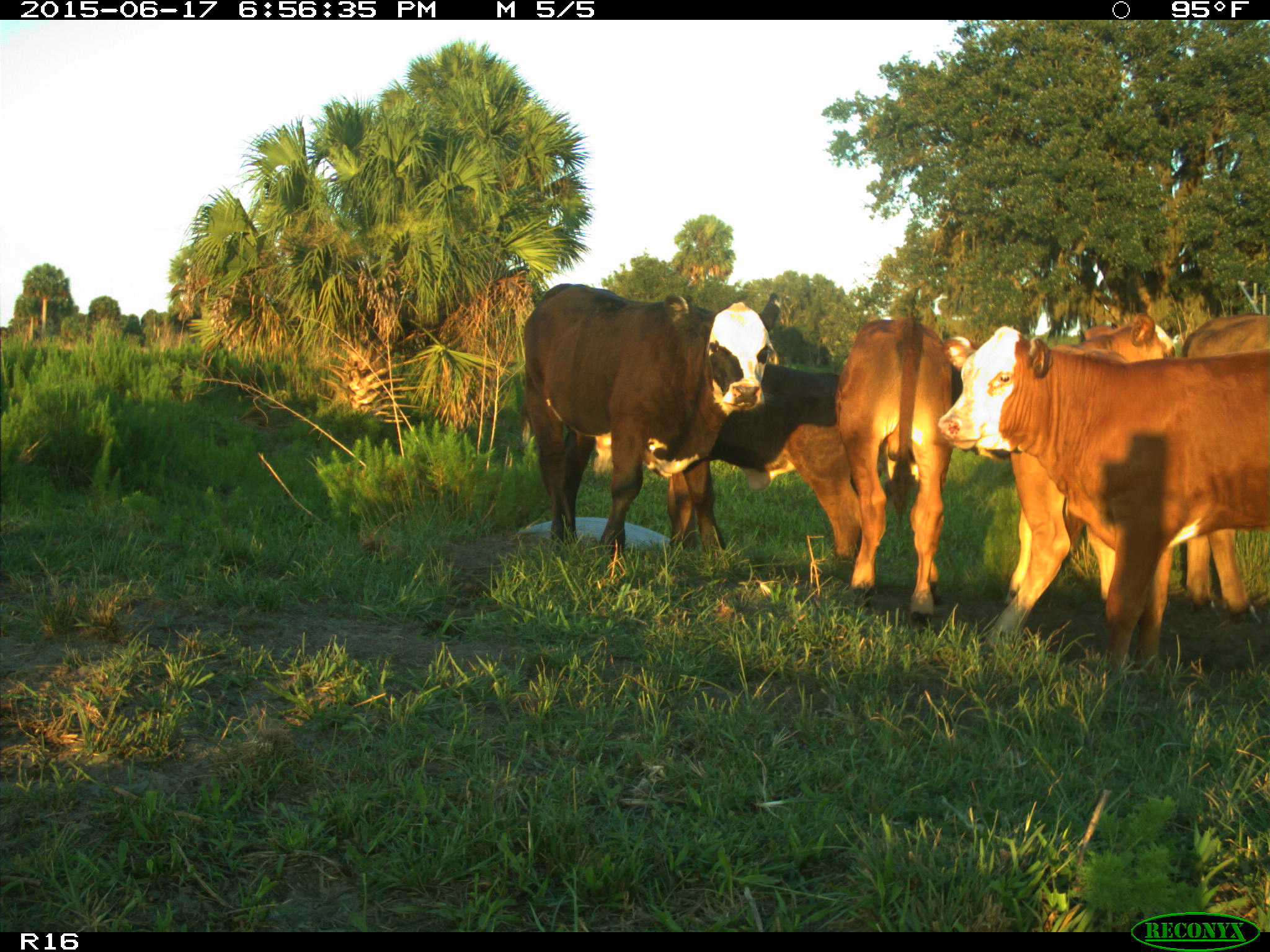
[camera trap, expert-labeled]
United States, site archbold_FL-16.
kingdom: Animalia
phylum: Chordata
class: Mammalia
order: Artiodactyla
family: Bovidae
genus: Bos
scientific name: Bos taurus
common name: domestic cow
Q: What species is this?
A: Bos taurus (domestic cow).